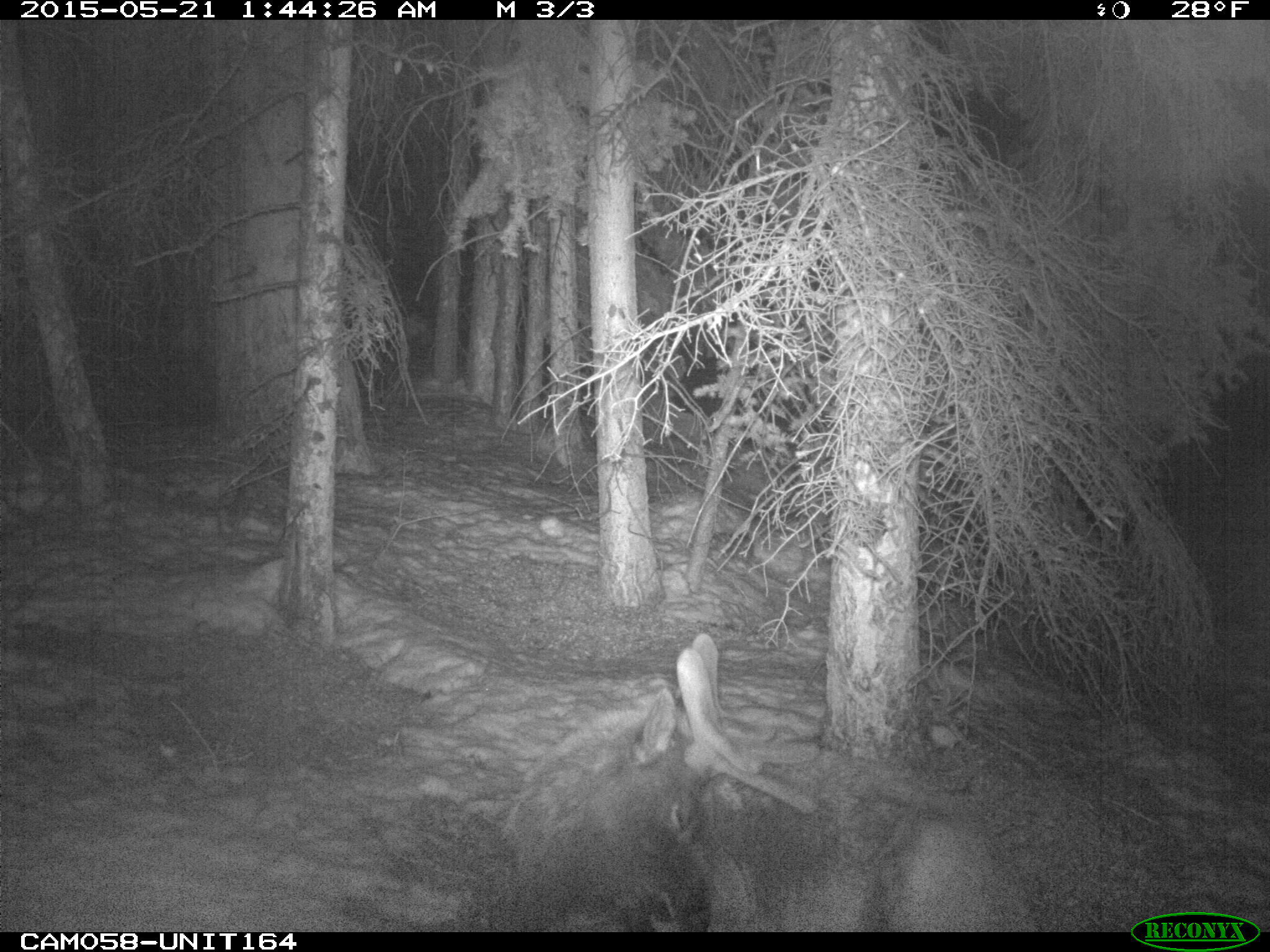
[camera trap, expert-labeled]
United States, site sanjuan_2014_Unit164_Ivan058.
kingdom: Animalia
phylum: Chordata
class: Mammalia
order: Artiodactyla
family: Cervidae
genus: Cervus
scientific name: Cervus elaphus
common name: red deer